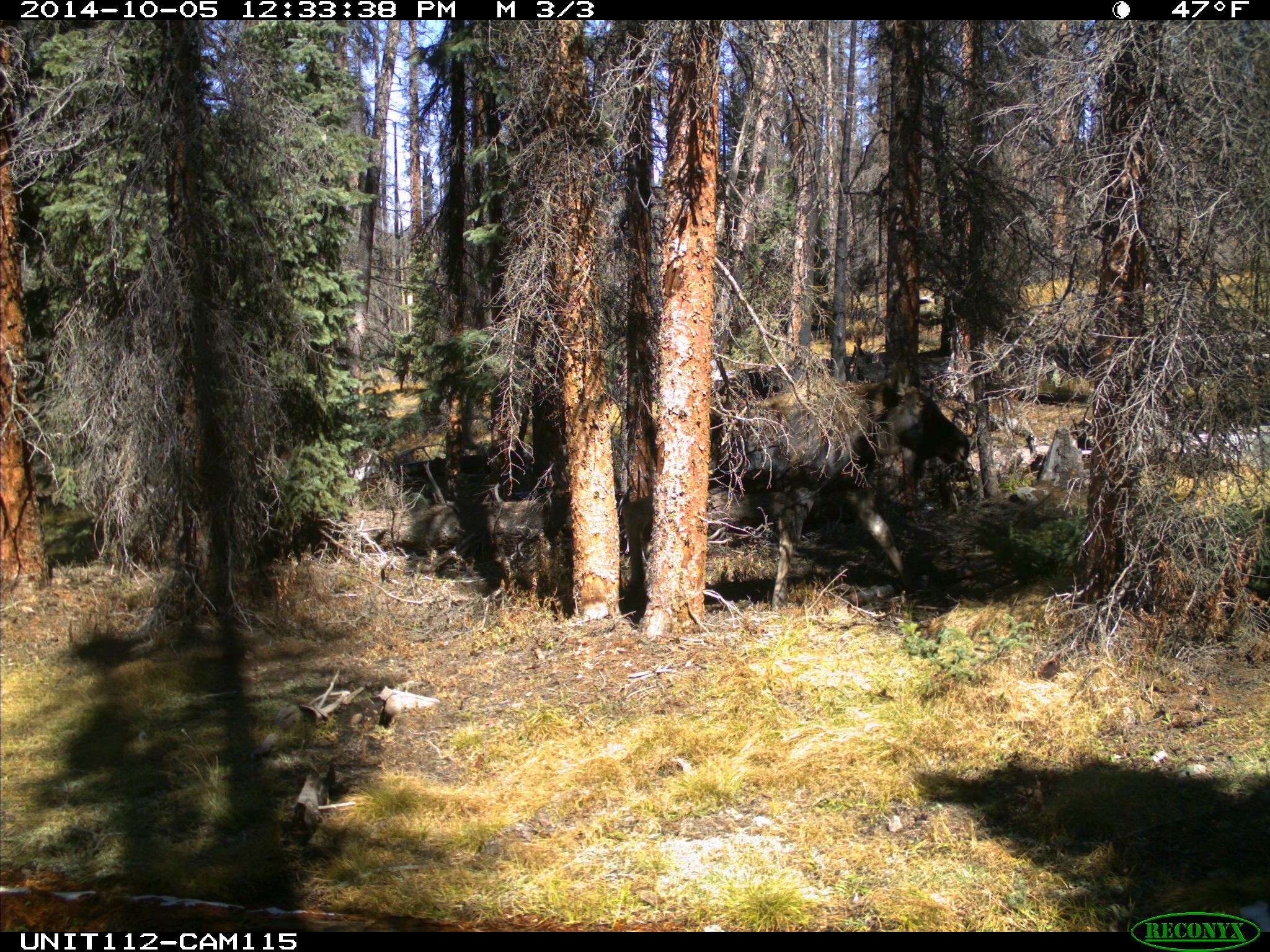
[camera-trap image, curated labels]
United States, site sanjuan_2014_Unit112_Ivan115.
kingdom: Animalia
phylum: Chordata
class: Mammalia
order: Artiodactyla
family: Cervidae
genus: Alces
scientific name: Alces alces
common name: moose